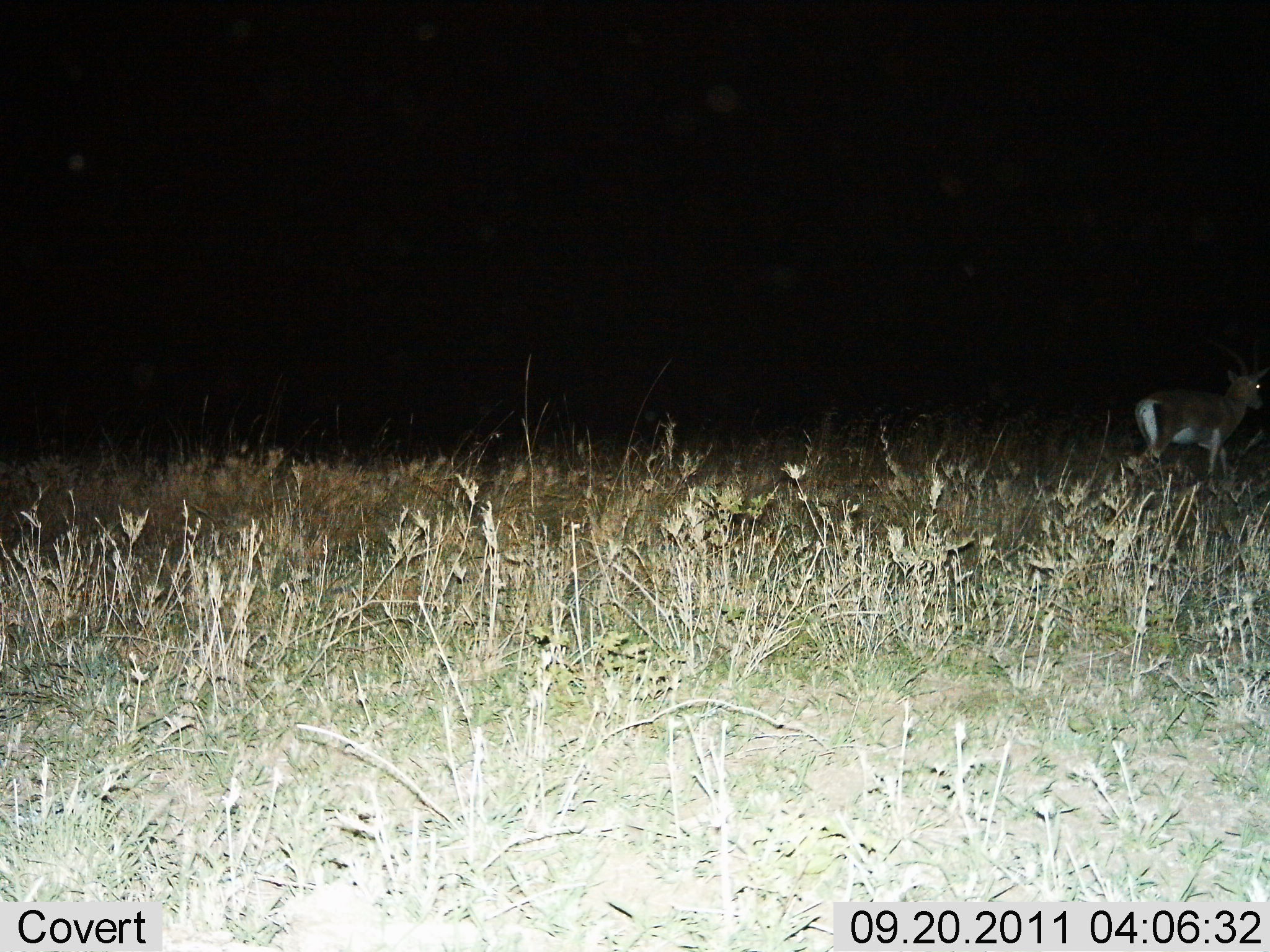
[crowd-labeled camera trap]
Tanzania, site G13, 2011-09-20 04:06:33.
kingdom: Animalia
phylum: Chordata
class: Mammalia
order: Artiodactyla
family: Bovidae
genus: Nanger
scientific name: Nanger granti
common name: grant's gazelle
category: gazellegrants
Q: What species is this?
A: Gazellegrants (grant's gazelle) (Nanger granti).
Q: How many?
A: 1.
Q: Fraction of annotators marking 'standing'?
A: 43%.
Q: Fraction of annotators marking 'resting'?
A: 0%.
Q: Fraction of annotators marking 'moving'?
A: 57%.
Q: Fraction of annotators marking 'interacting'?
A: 0%.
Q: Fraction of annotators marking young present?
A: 0%.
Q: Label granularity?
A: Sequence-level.